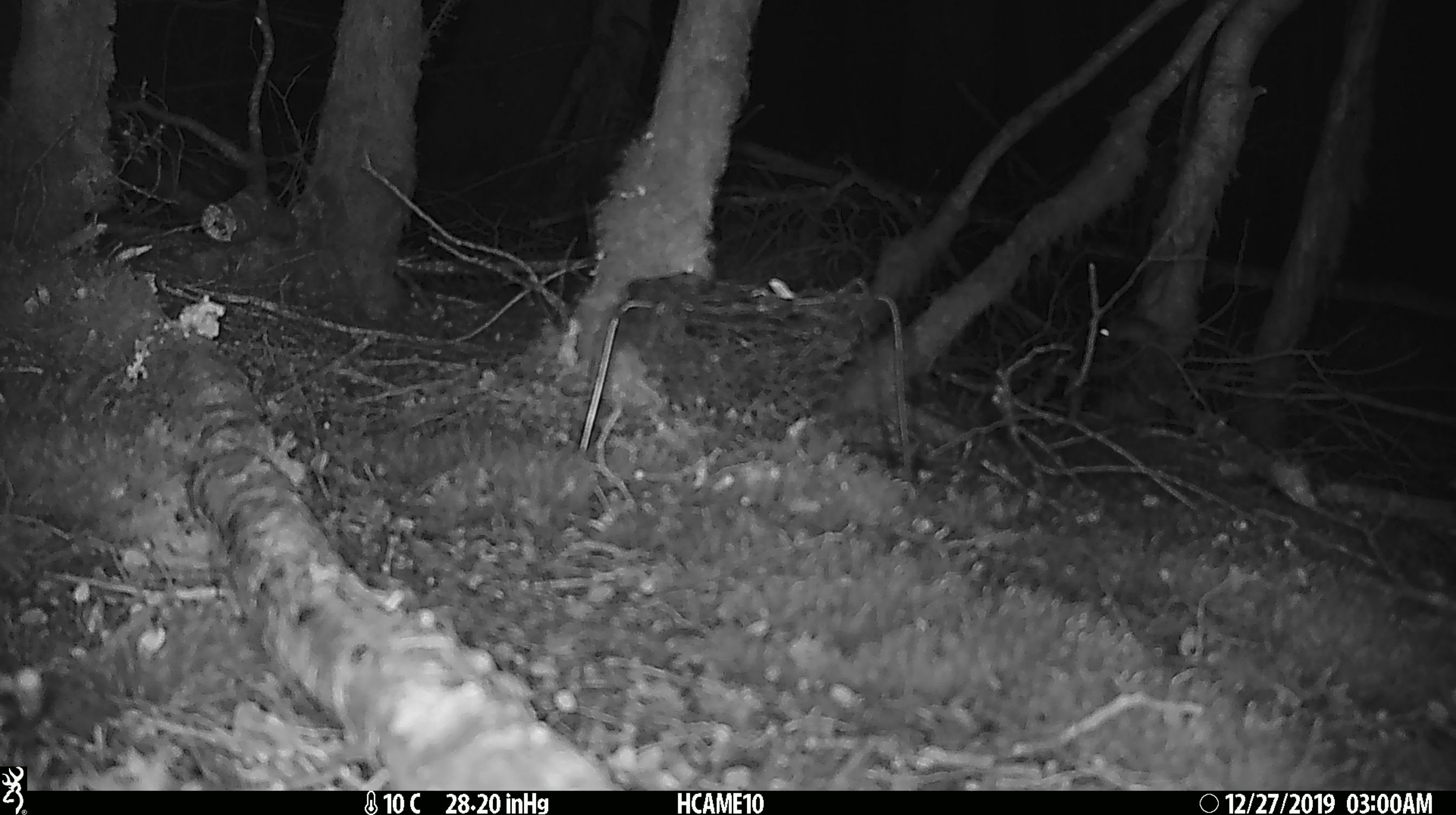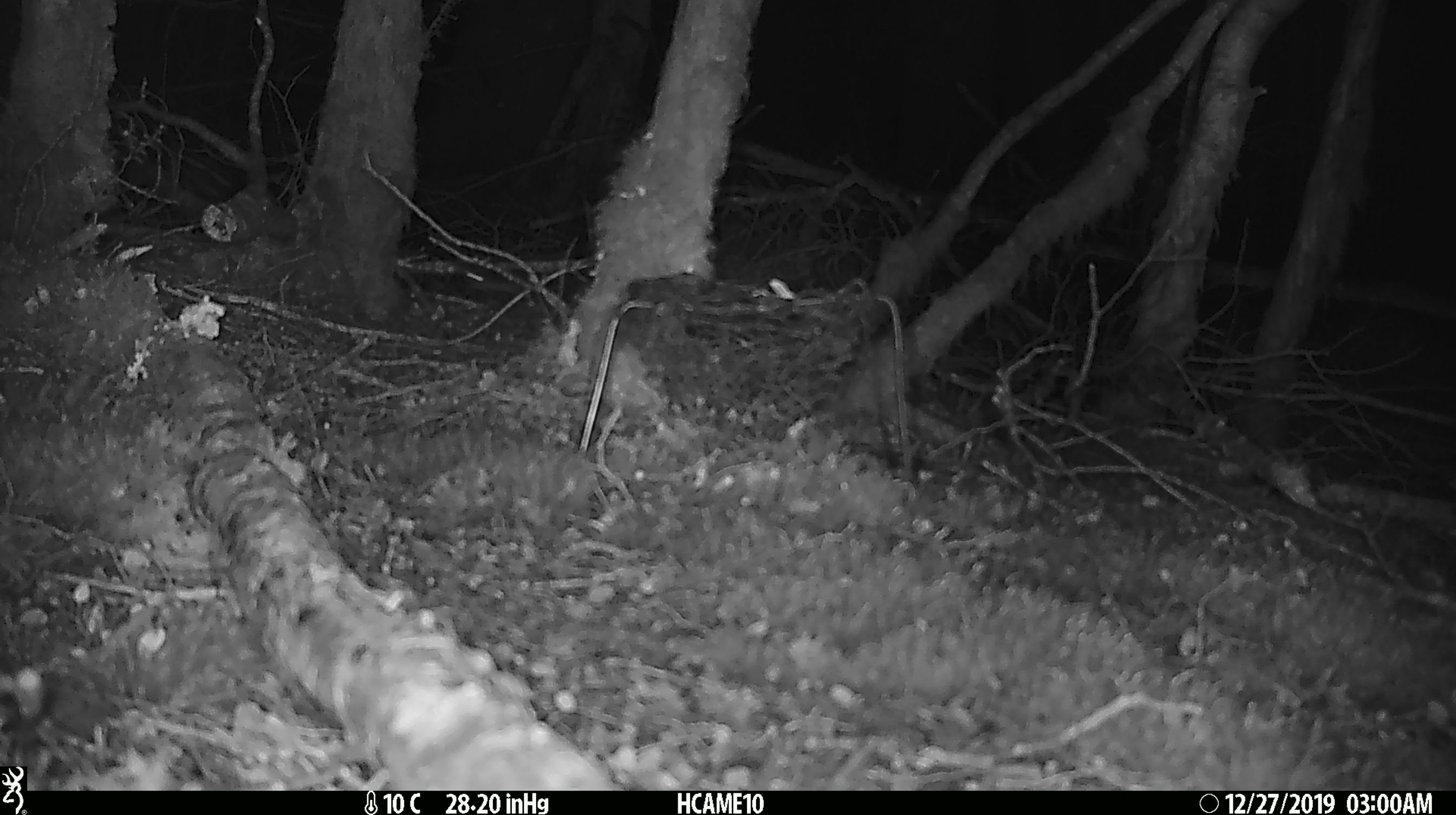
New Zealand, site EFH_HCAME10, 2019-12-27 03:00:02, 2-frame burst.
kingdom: Animalia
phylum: Chordata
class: Mammalia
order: Rodentia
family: Muridae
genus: Mus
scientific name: Mus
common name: mouse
Mouse (Mus).